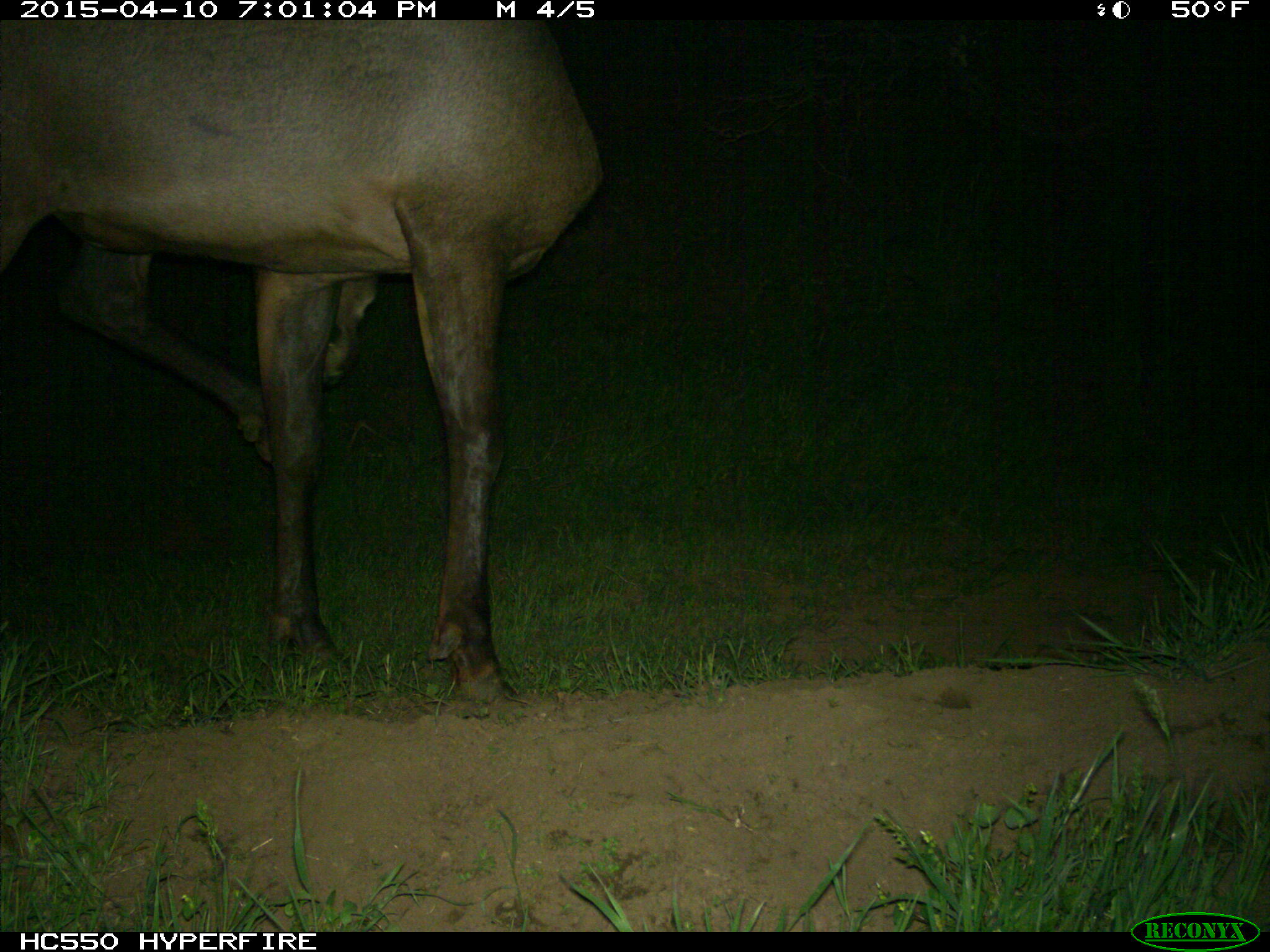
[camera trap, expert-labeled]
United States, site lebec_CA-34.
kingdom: Animalia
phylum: Chordata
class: Mammalia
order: Artiodactyla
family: Cervidae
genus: Cervus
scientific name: Cervus canadensis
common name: elk